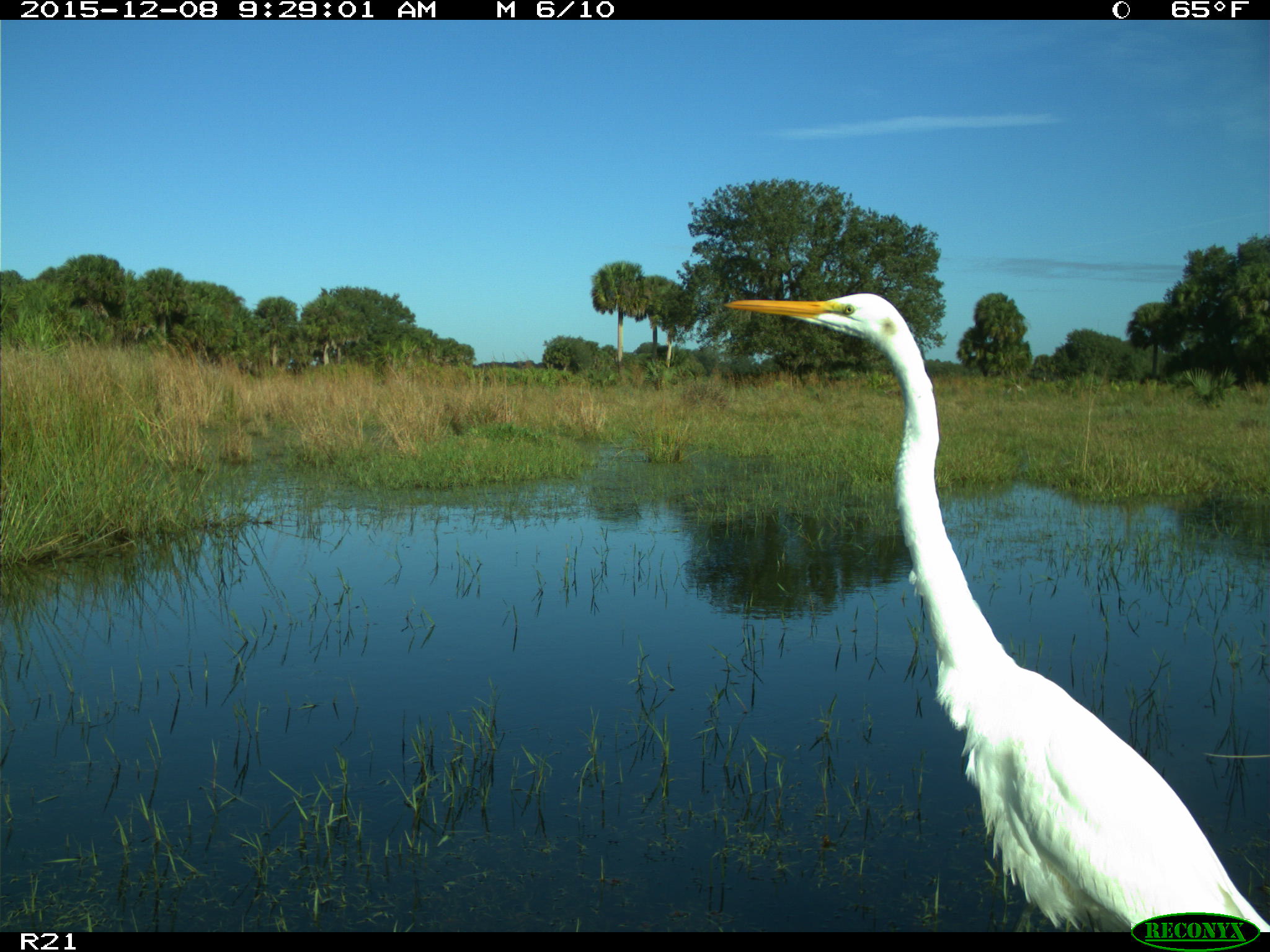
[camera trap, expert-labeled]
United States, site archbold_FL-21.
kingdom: Animalia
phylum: Chordata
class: Aves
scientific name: Aves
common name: birds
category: unidentified bird